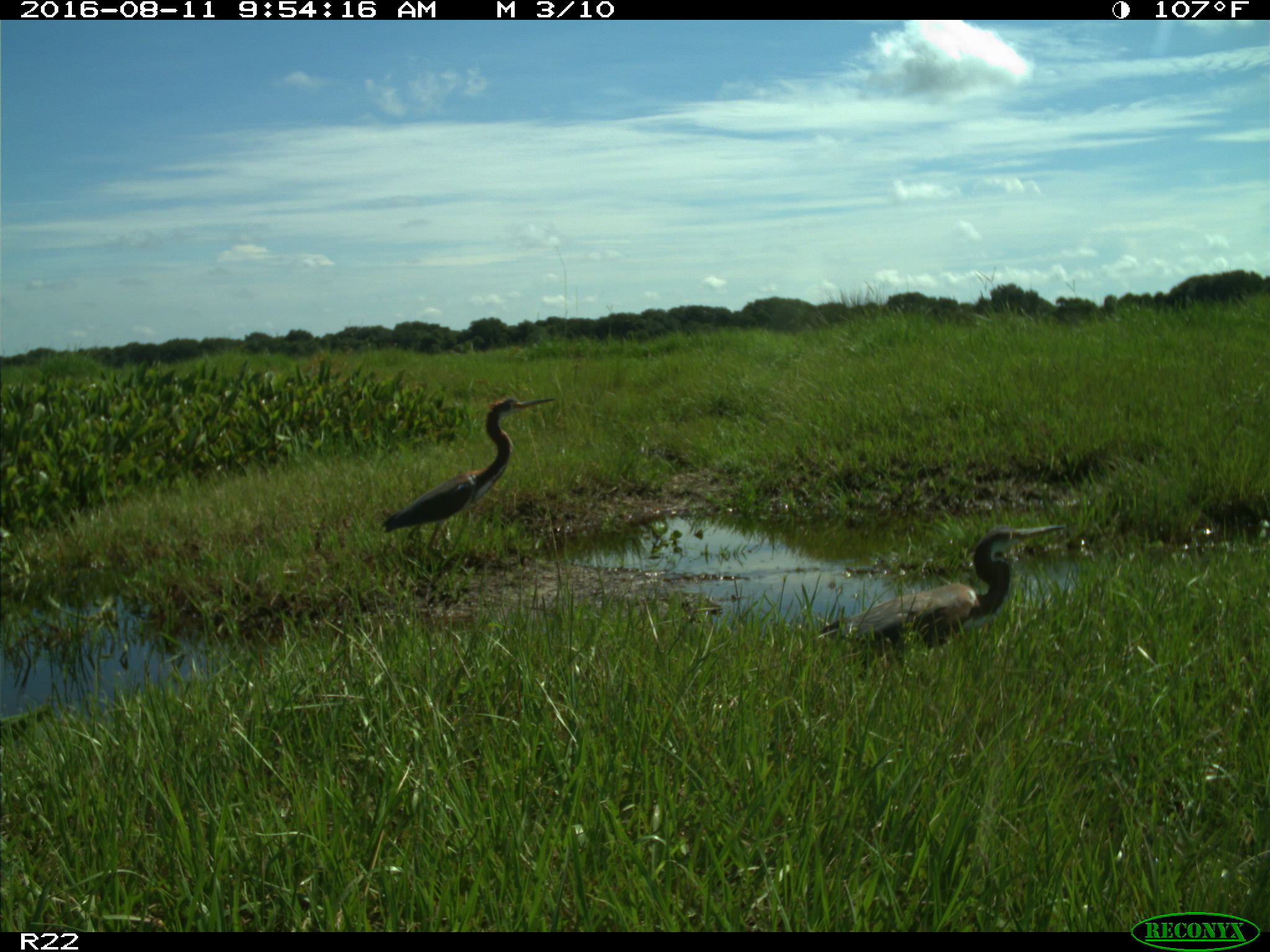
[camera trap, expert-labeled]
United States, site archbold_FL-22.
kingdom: Animalia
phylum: Chordata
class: Aves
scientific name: Aves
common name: birds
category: unidentified bird